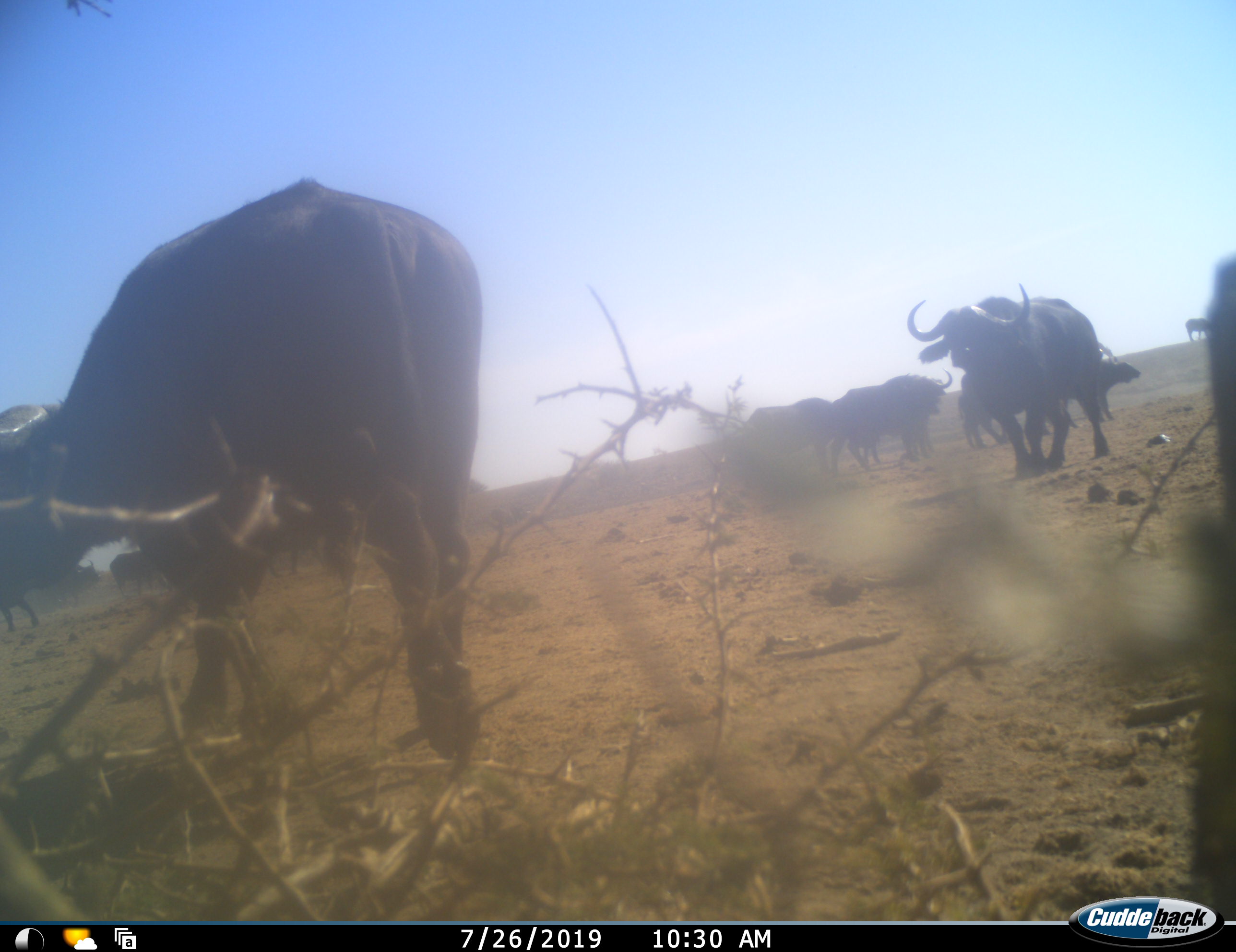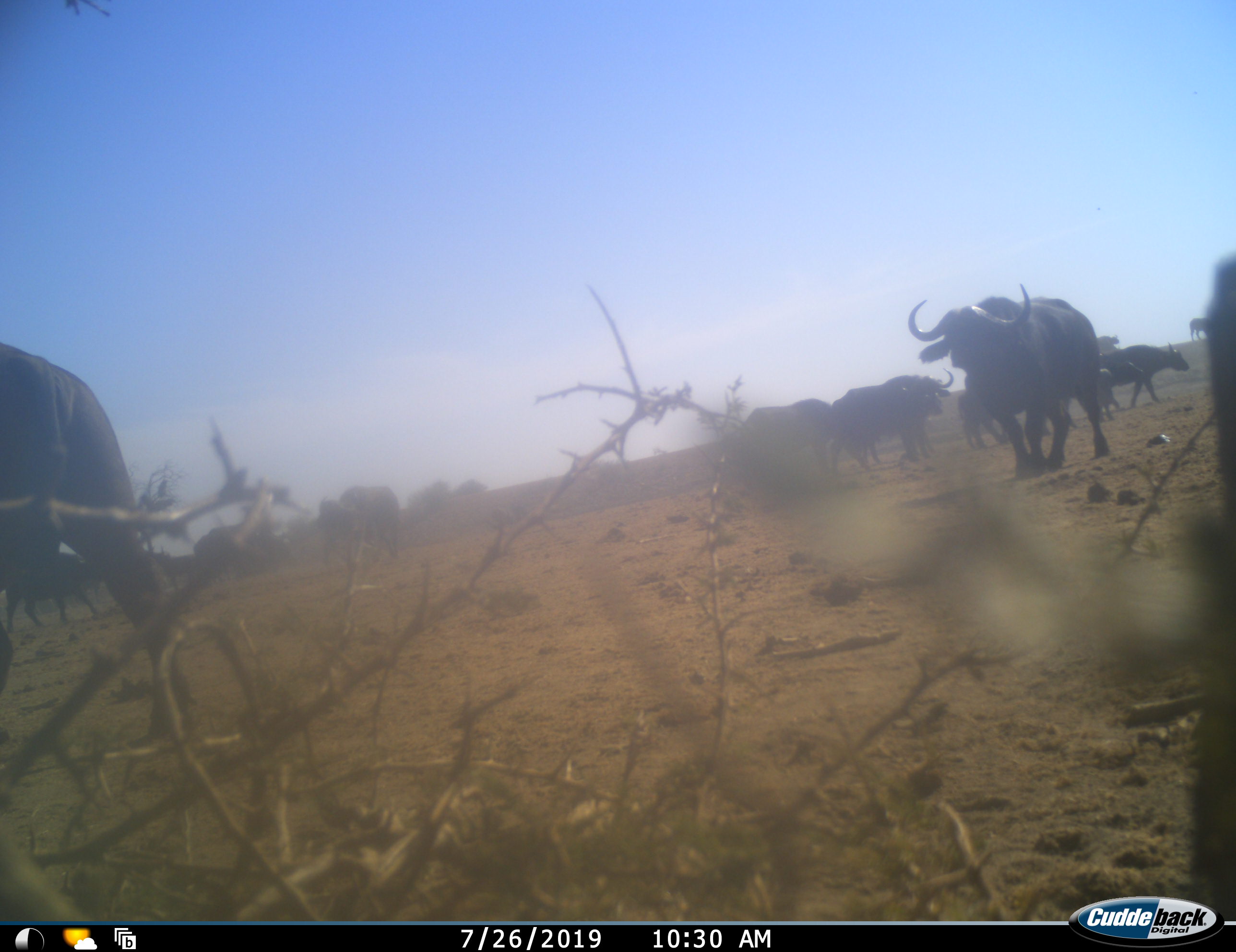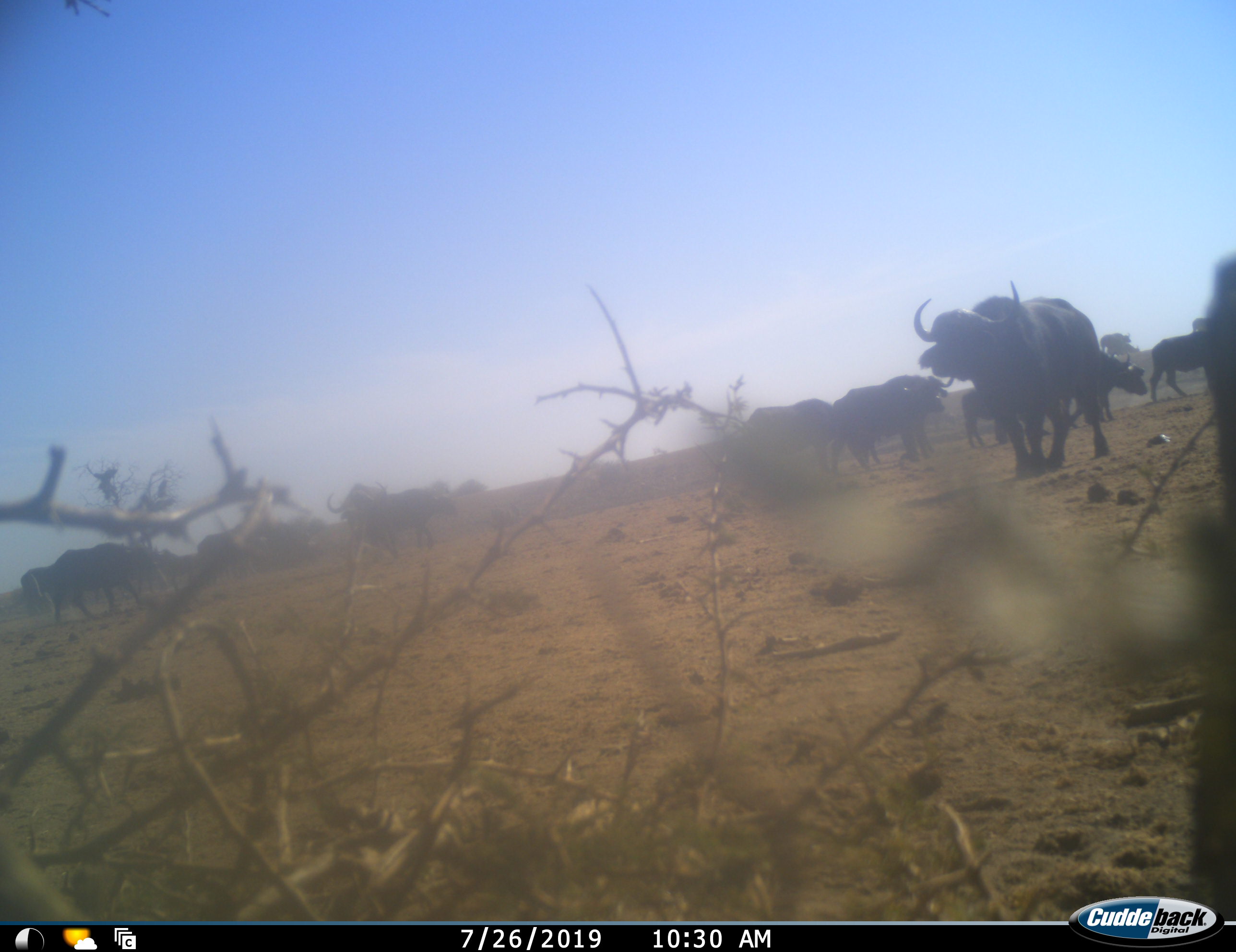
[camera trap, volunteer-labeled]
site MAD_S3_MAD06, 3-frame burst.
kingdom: Animalia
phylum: Chordata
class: Mammalia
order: Artiodactyla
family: Bovidae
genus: Syncerus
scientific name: Syncerus caffer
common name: african buffalo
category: buffalo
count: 11-50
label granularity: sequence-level